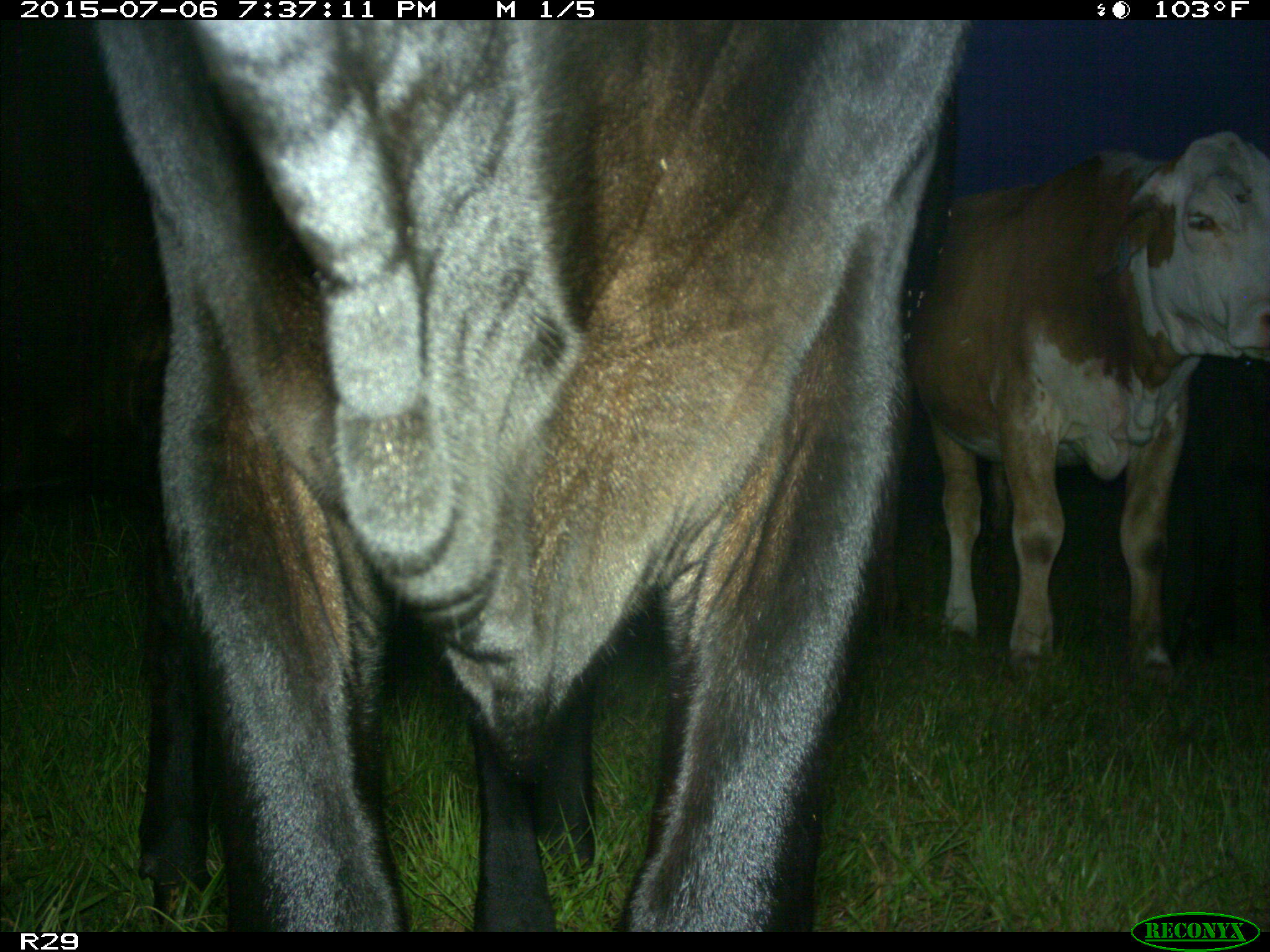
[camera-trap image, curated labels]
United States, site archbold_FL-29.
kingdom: Animalia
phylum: Chordata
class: Mammalia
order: Artiodactyla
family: Bovidae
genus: Bos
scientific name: Bos taurus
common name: domestic cow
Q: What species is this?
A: Bos taurus (domestic cow).